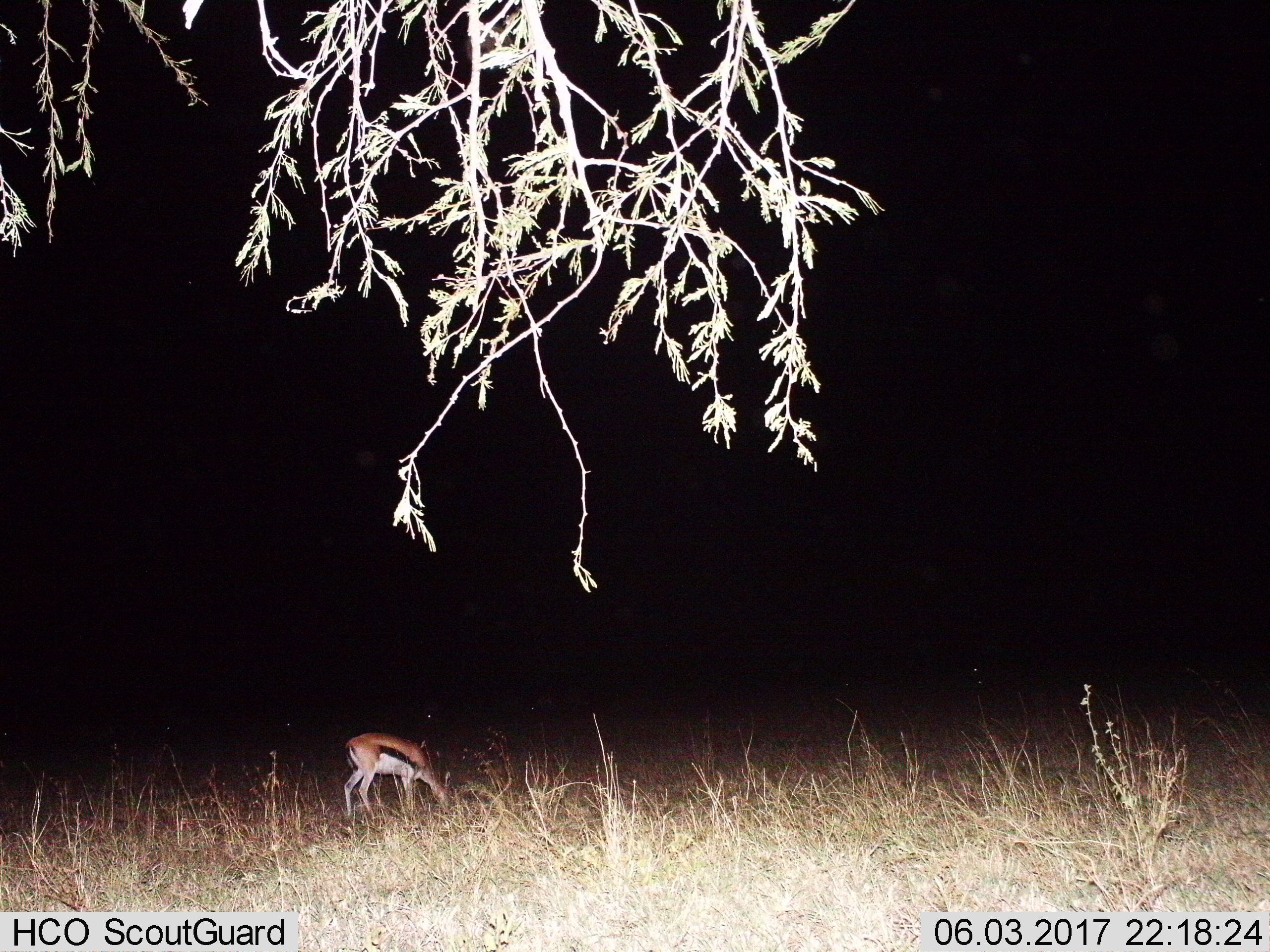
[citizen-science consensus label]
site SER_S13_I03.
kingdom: Animalia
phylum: Chordata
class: Mammalia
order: Artiodactyla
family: Bovidae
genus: Eudorcas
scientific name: Eudorcas thomsonii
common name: thomson's gazelle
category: gazellethomsons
Gazellethomsons (thomson's gazelle) (Eudorcas thomsonii), count 1. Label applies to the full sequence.